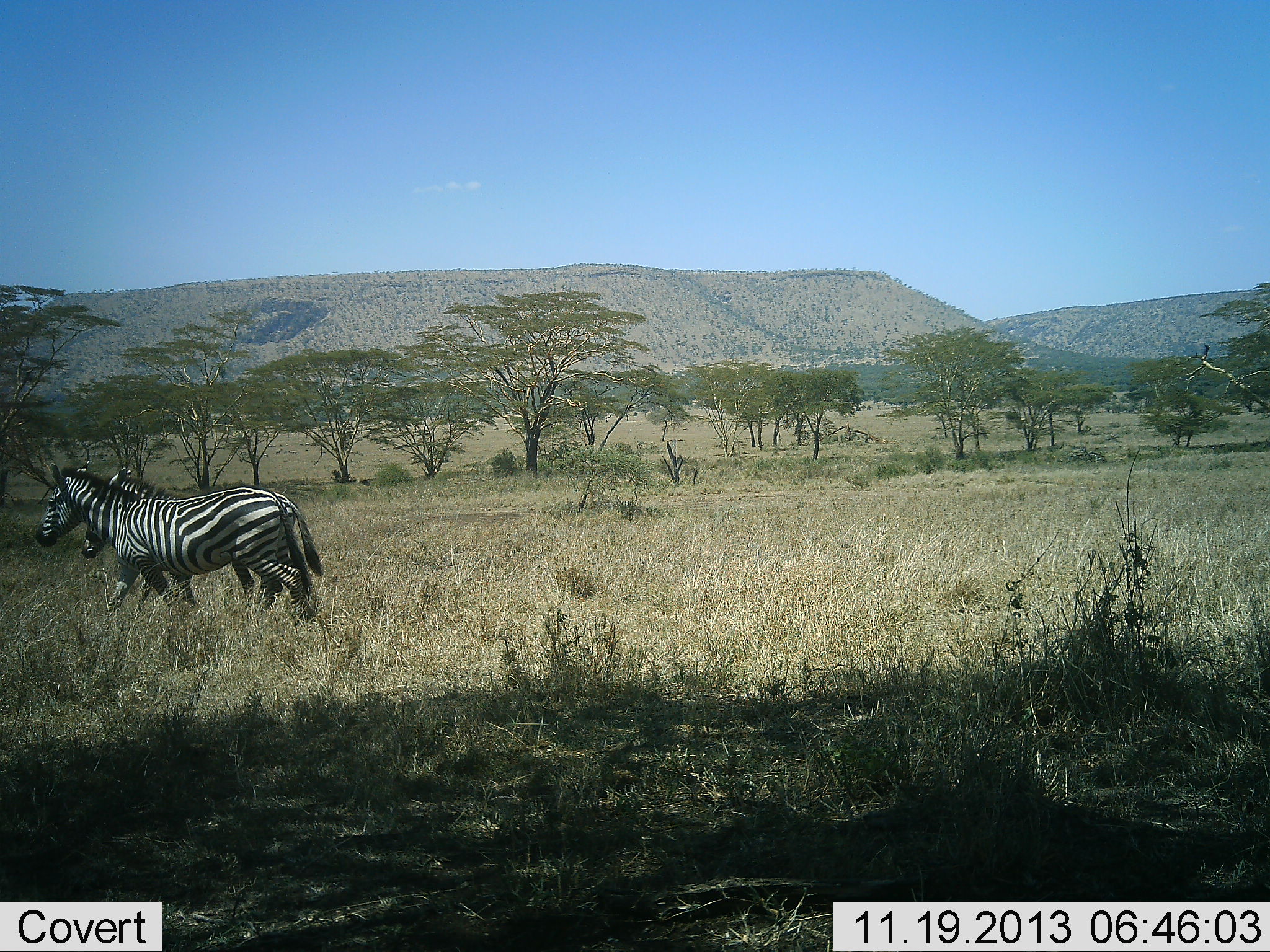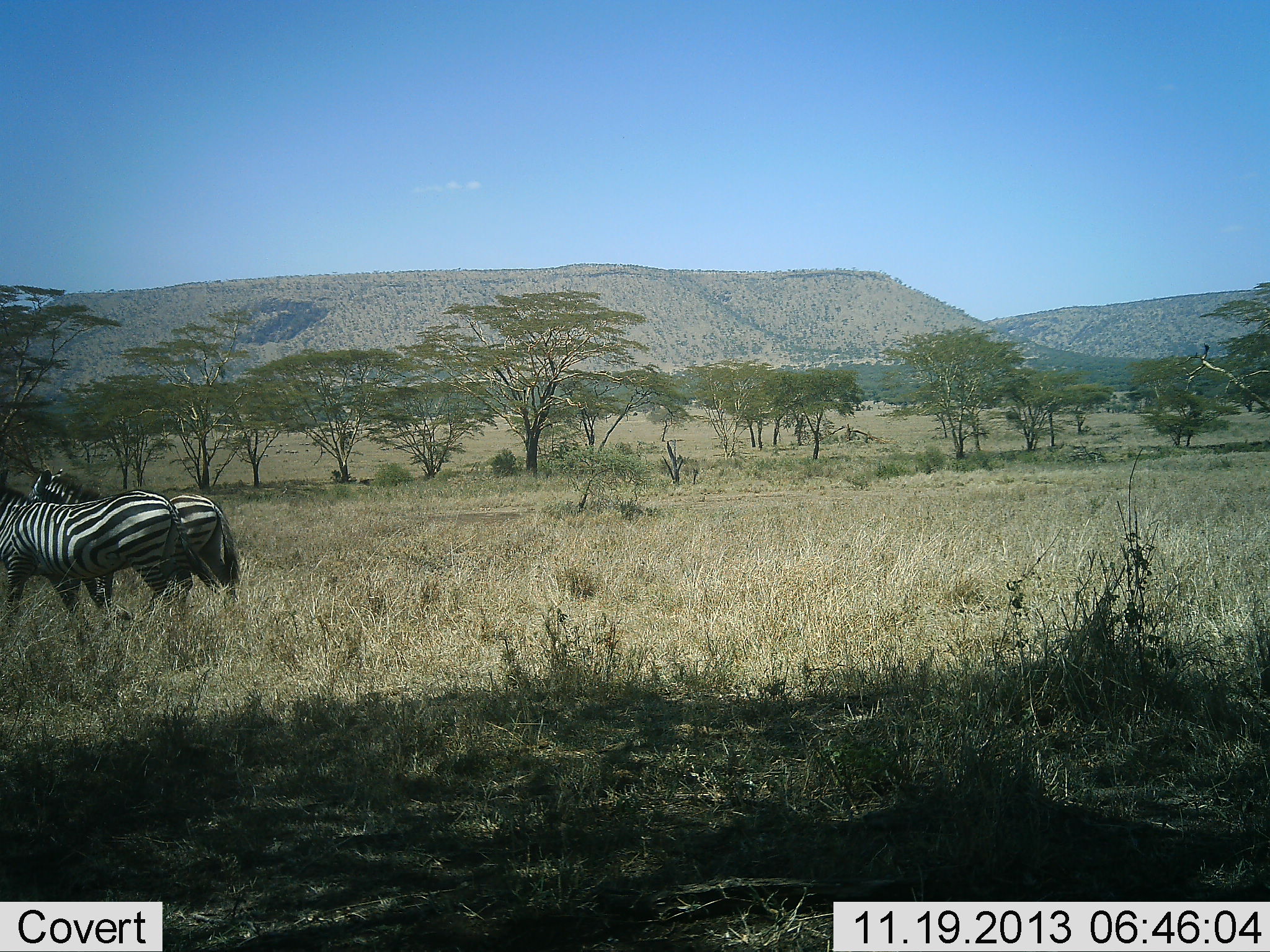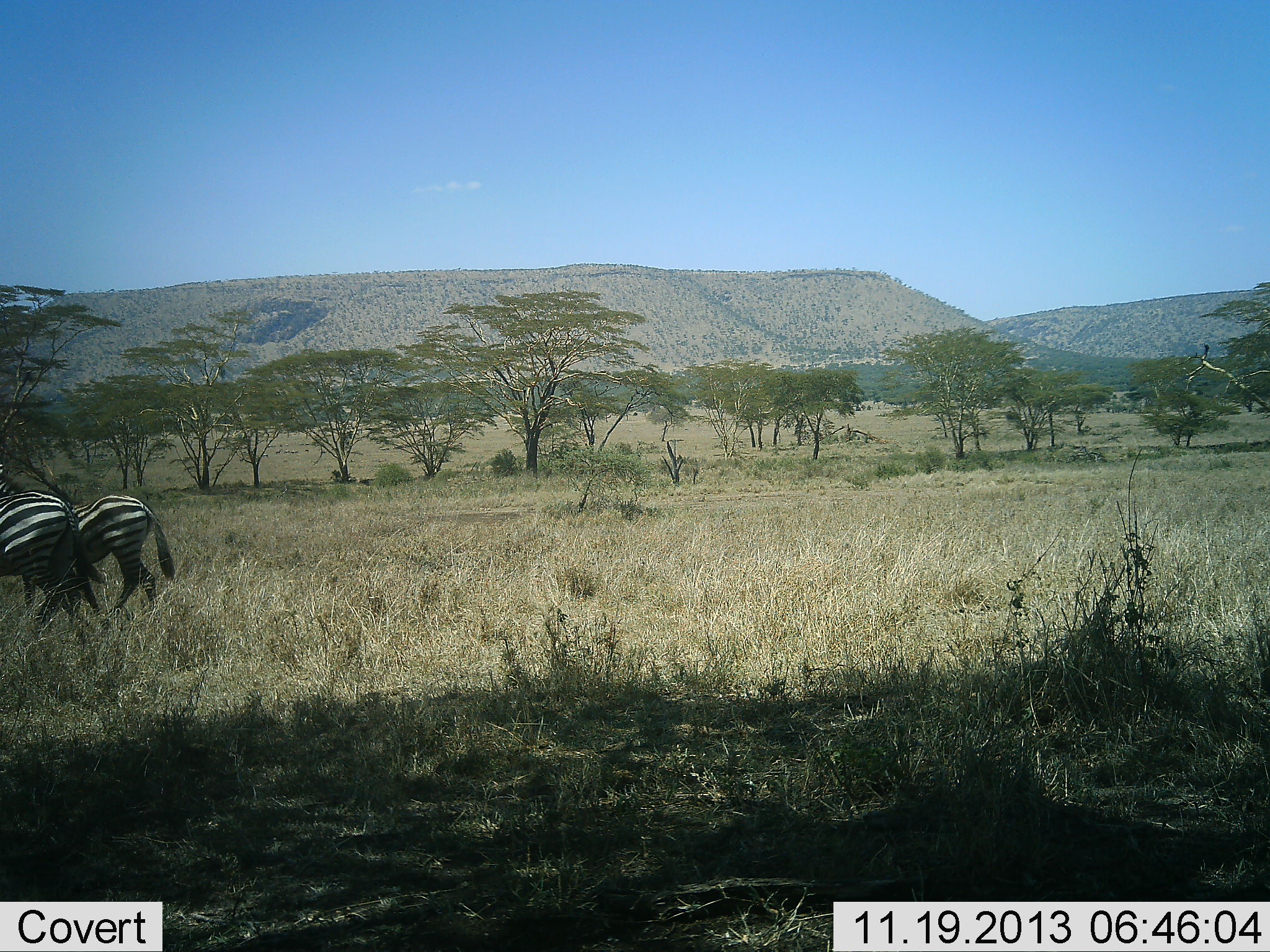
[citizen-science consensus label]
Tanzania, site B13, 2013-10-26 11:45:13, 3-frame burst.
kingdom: Animalia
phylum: Chordata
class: Mammalia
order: Perissodactyla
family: Equidae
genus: Equus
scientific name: Equus quagga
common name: plains zebra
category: zebra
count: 2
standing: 21%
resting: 0%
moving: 79%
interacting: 8%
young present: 0%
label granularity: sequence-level